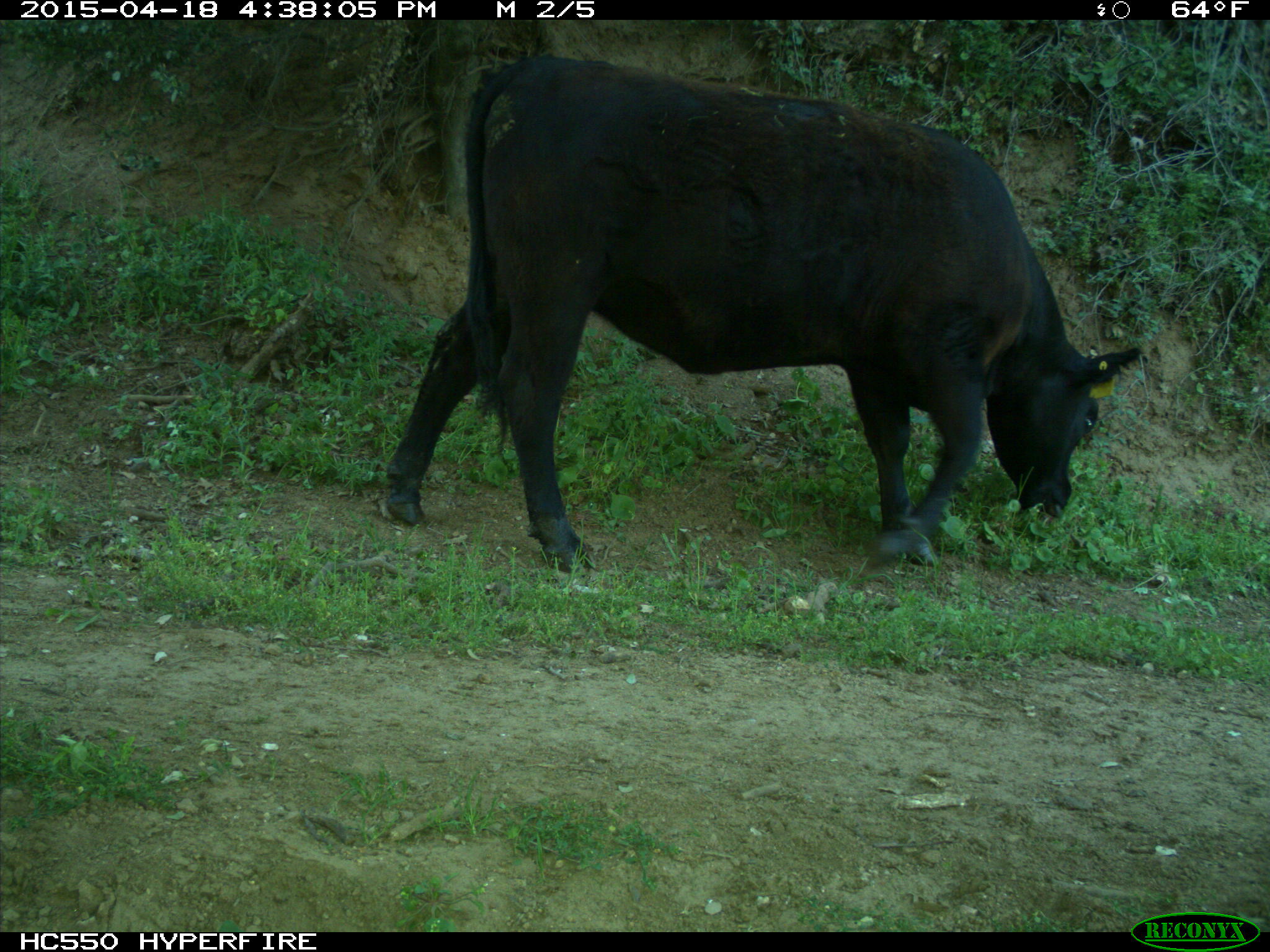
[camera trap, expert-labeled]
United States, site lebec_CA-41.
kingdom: Animalia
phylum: Chordata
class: Mammalia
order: Artiodactyla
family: Bovidae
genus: Bos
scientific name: Bos taurus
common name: domestic cow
Bos taurus (domestic cow).